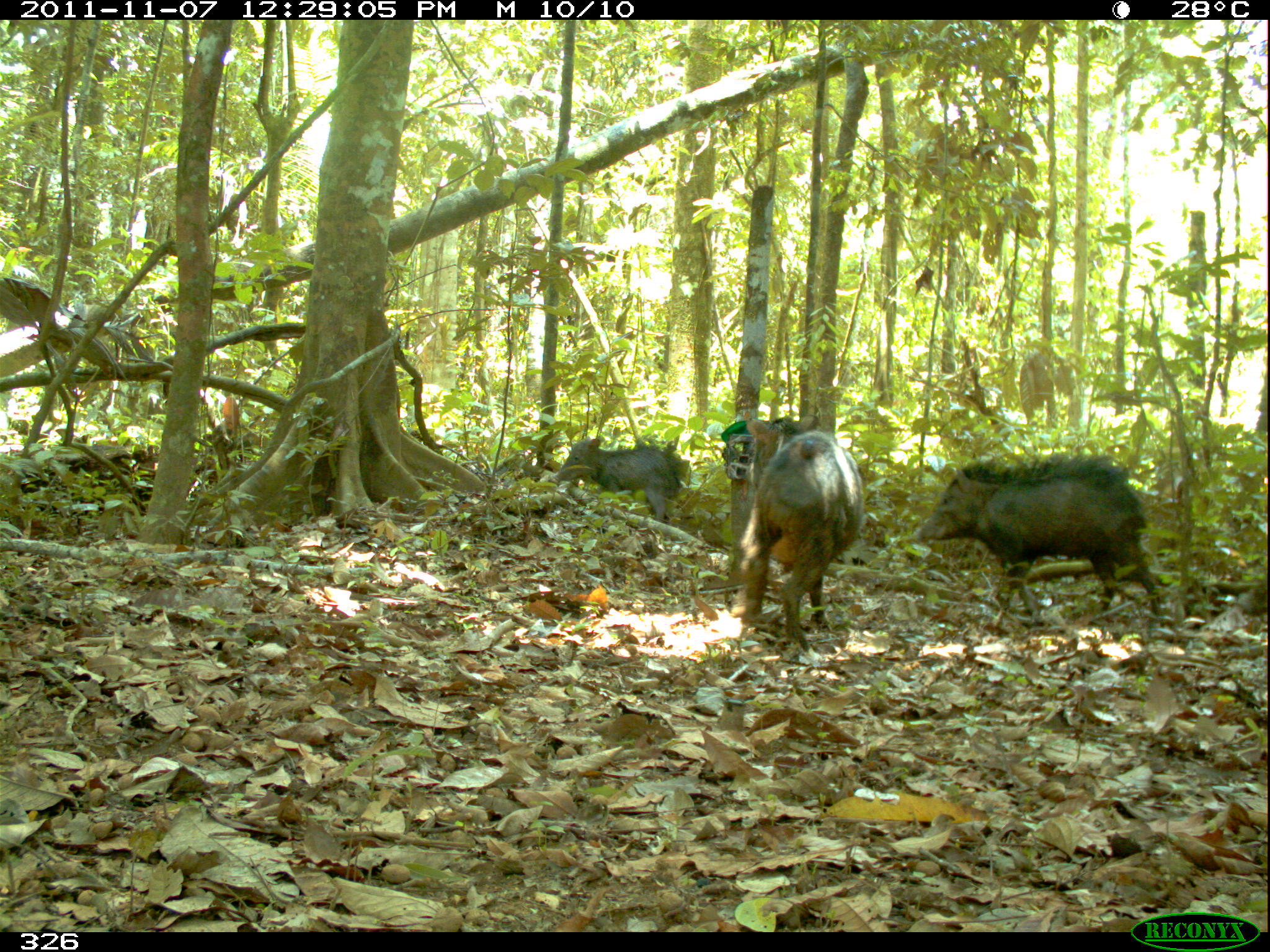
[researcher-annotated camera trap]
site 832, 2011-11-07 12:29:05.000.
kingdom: Animalia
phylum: Chordata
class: Mammalia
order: Artiodactyla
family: Tayassuidae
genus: Tayassu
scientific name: Tayassu pecari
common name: white-lipped peccary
Tayassu pecari (white-lipped peccary).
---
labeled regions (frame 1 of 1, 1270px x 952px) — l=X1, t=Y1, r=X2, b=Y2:
tayassu pecari: l=914, t=453, r=1167, b=628; l=727, t=414, r=864, b=661; l=552, t=435, r=682, b=523